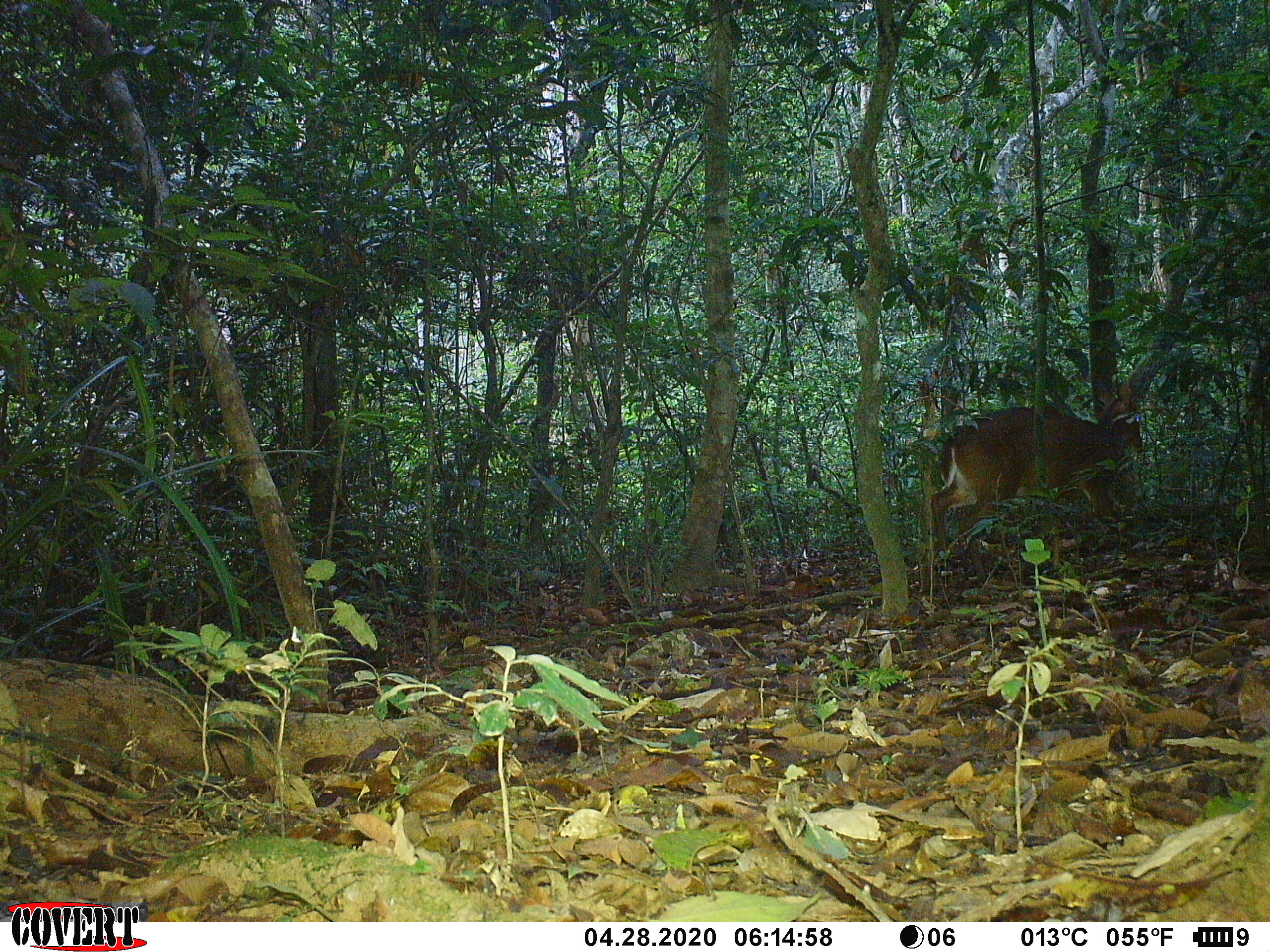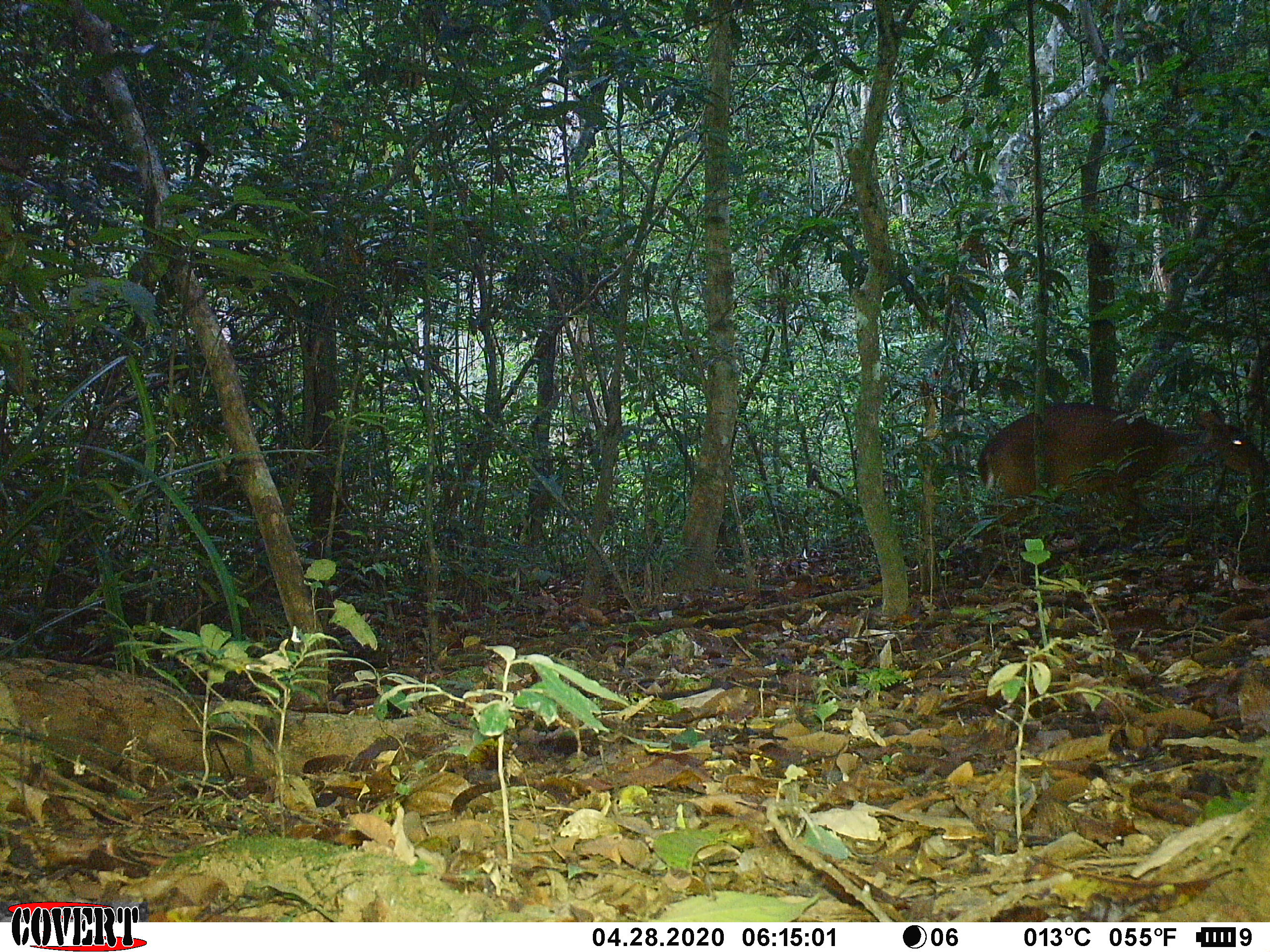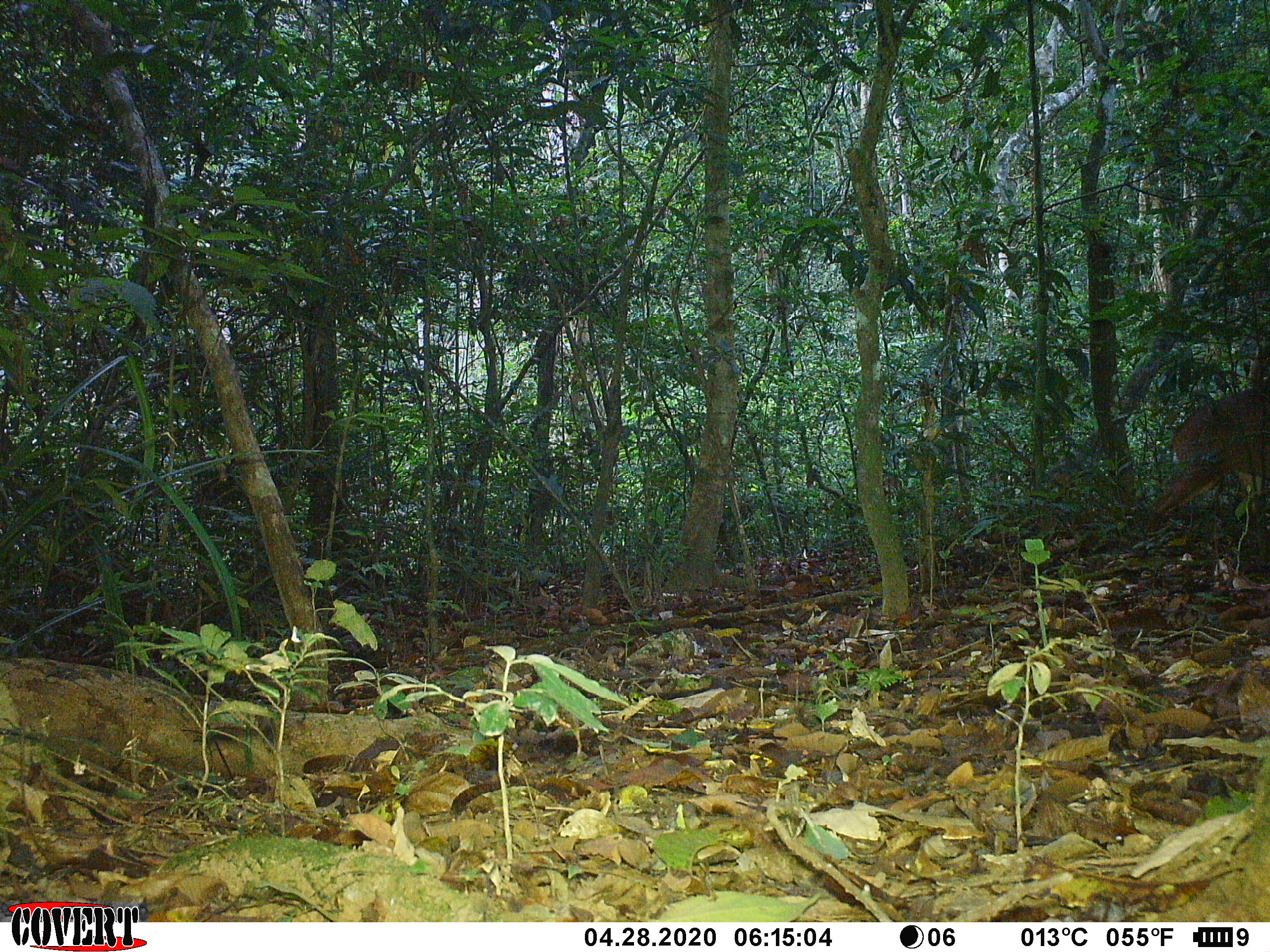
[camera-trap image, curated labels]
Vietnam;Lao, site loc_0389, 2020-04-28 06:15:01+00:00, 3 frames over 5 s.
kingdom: Animalia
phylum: Chordata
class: Mammalia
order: Artiodactyla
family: Cervidae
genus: Muntiacus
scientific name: Muntiacus vuquangensis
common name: large-antlered muntjac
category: large antlered muntjac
Large antlered muntjac (large-antlered muntjac) (Muntiacus vuquangensis). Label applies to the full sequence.